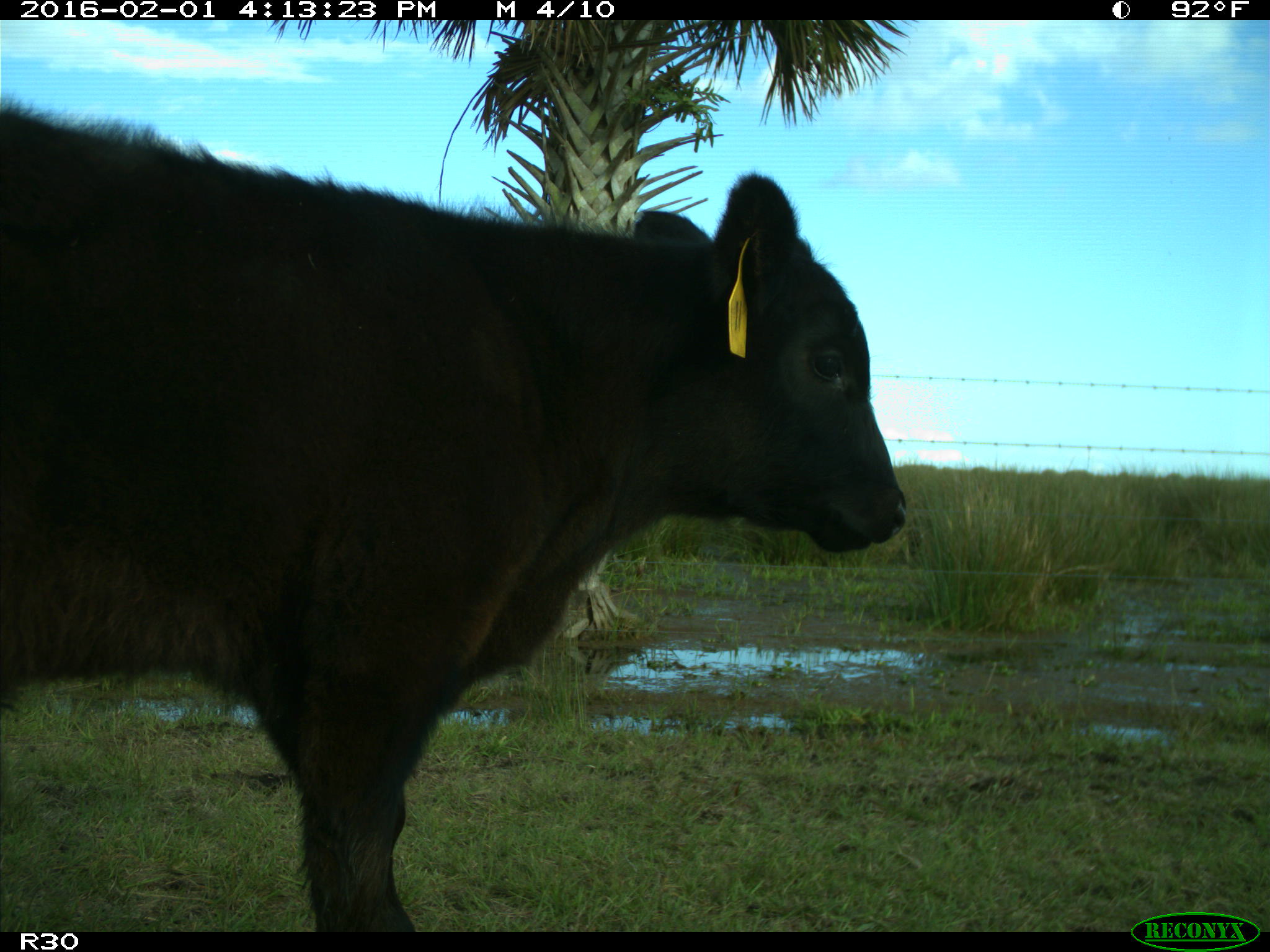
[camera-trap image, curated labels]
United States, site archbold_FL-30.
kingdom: Animalia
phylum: Chordata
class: Mammalia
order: Artiodactyla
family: Bovidae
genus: Bos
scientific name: Bos taurus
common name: domestic cow